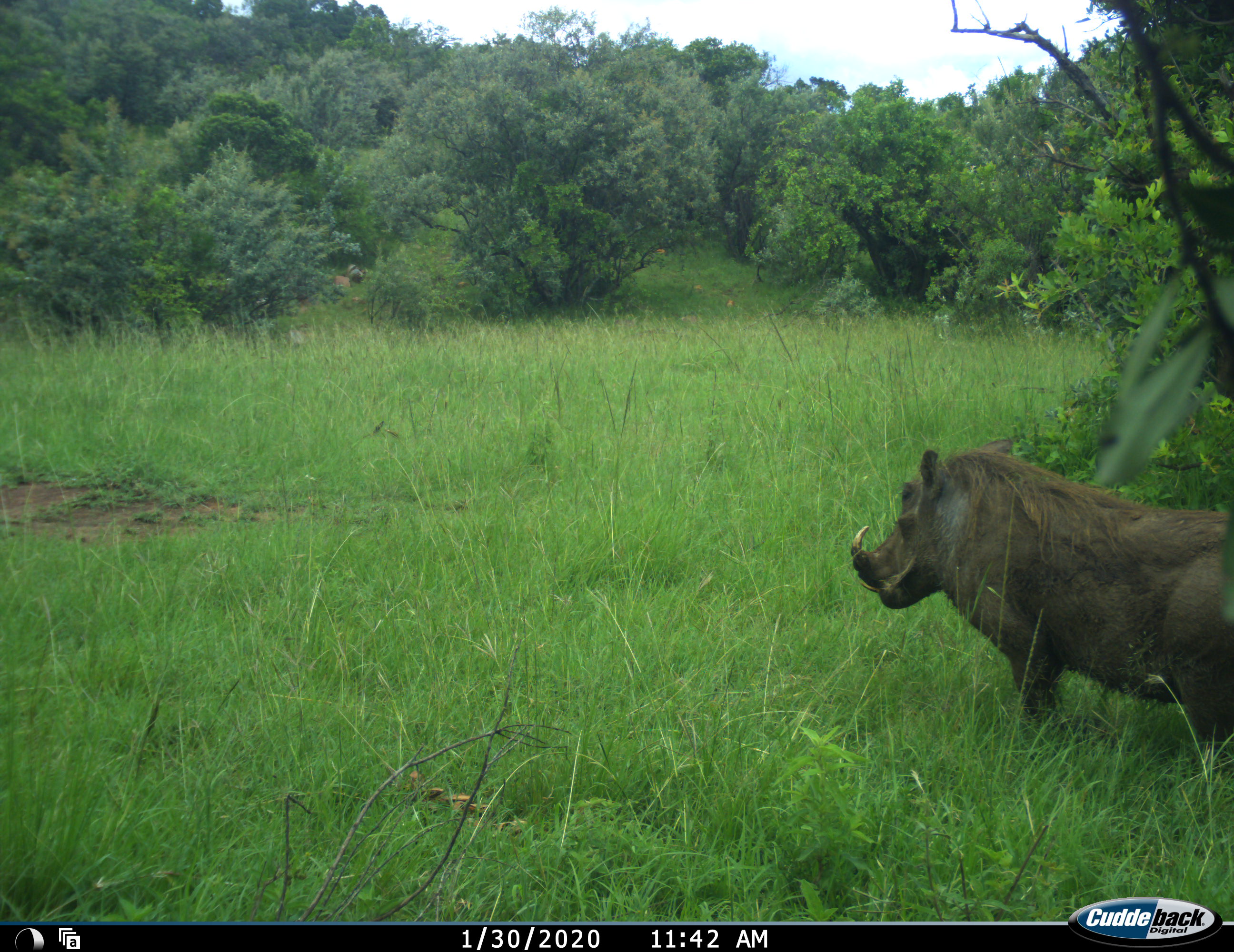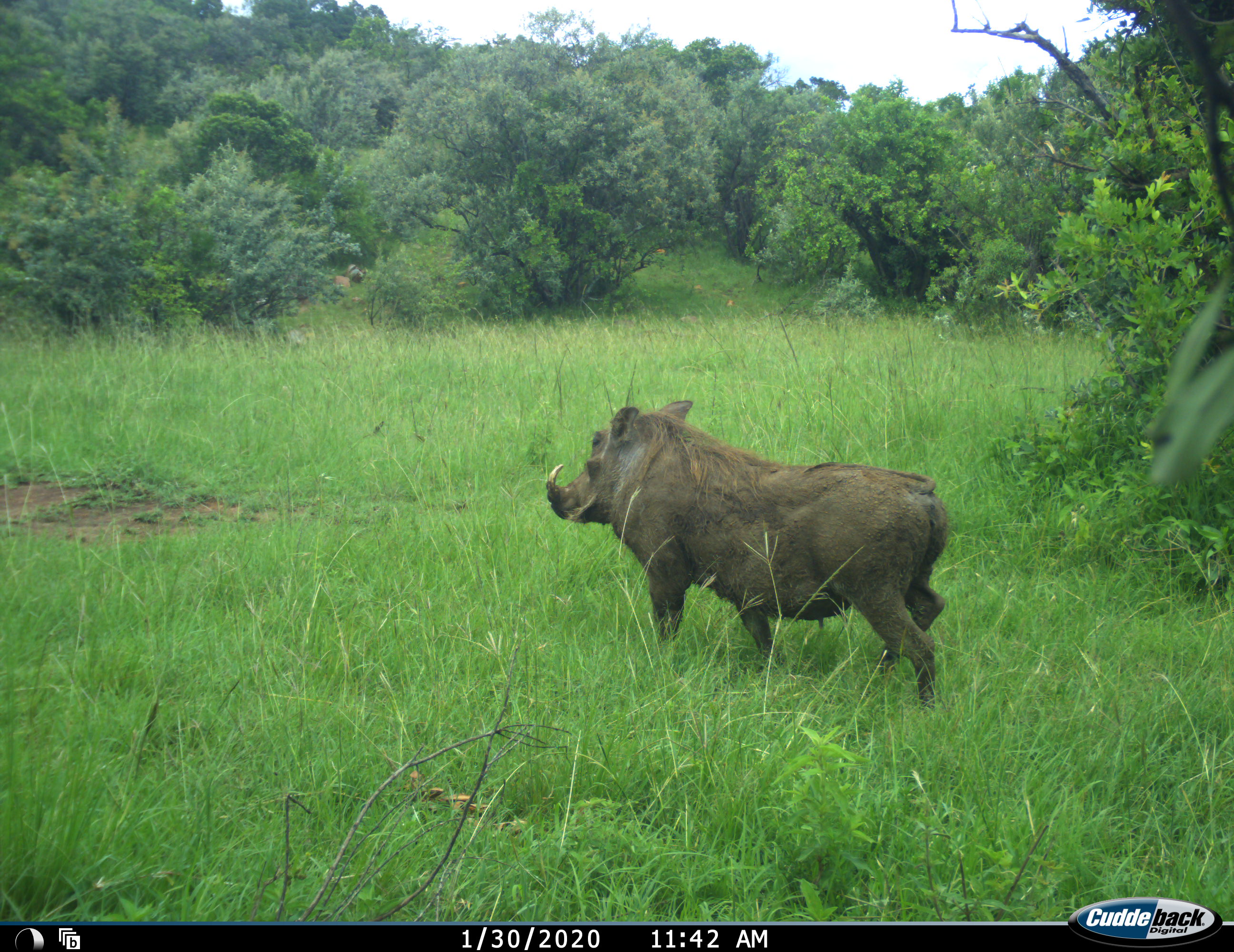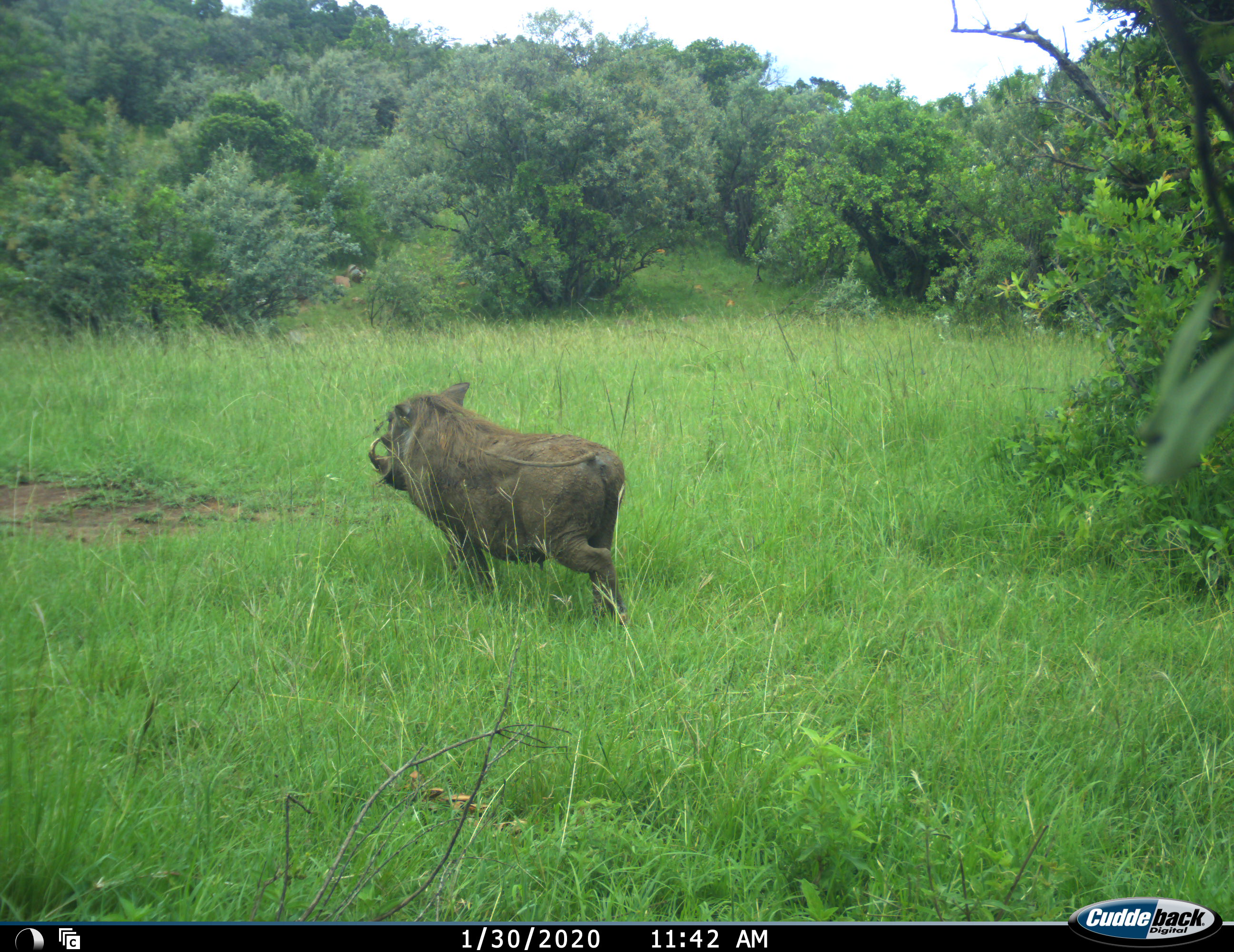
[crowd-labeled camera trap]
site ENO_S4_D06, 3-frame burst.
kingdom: Animalia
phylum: Chordata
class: Mammalia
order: Artiodactyla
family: Suidae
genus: Phacochoerus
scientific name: Phacochoerus africanus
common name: warthog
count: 1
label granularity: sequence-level